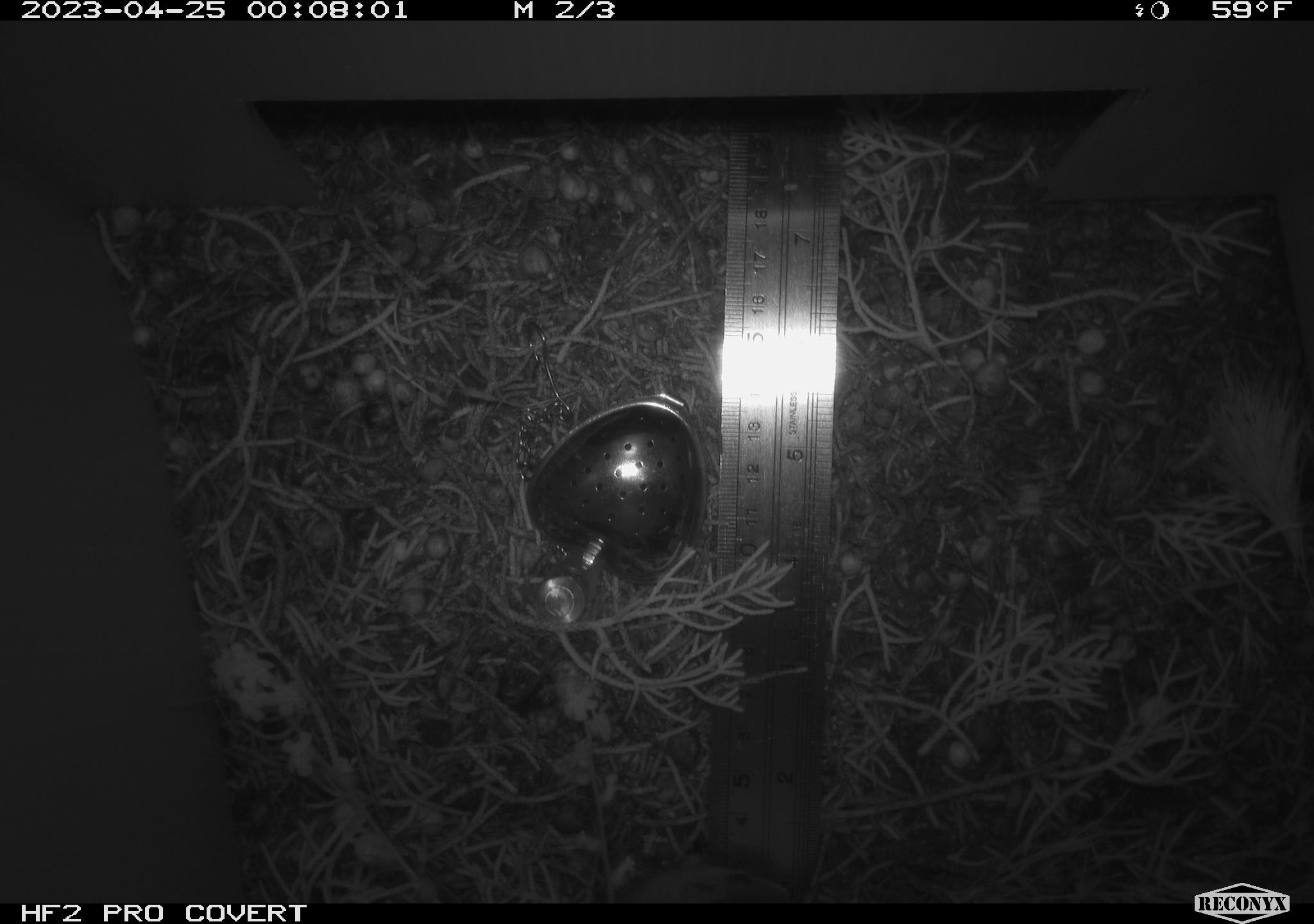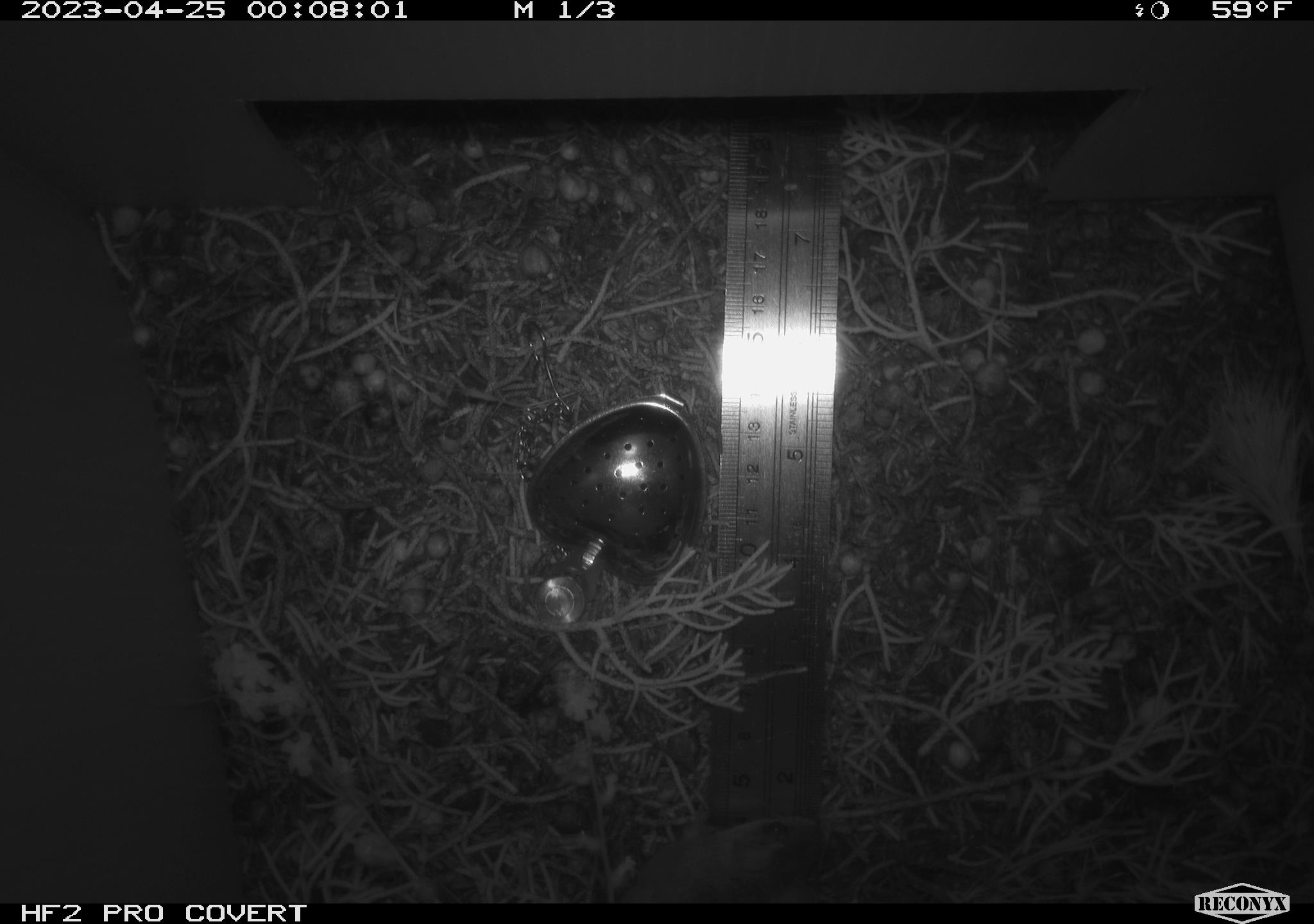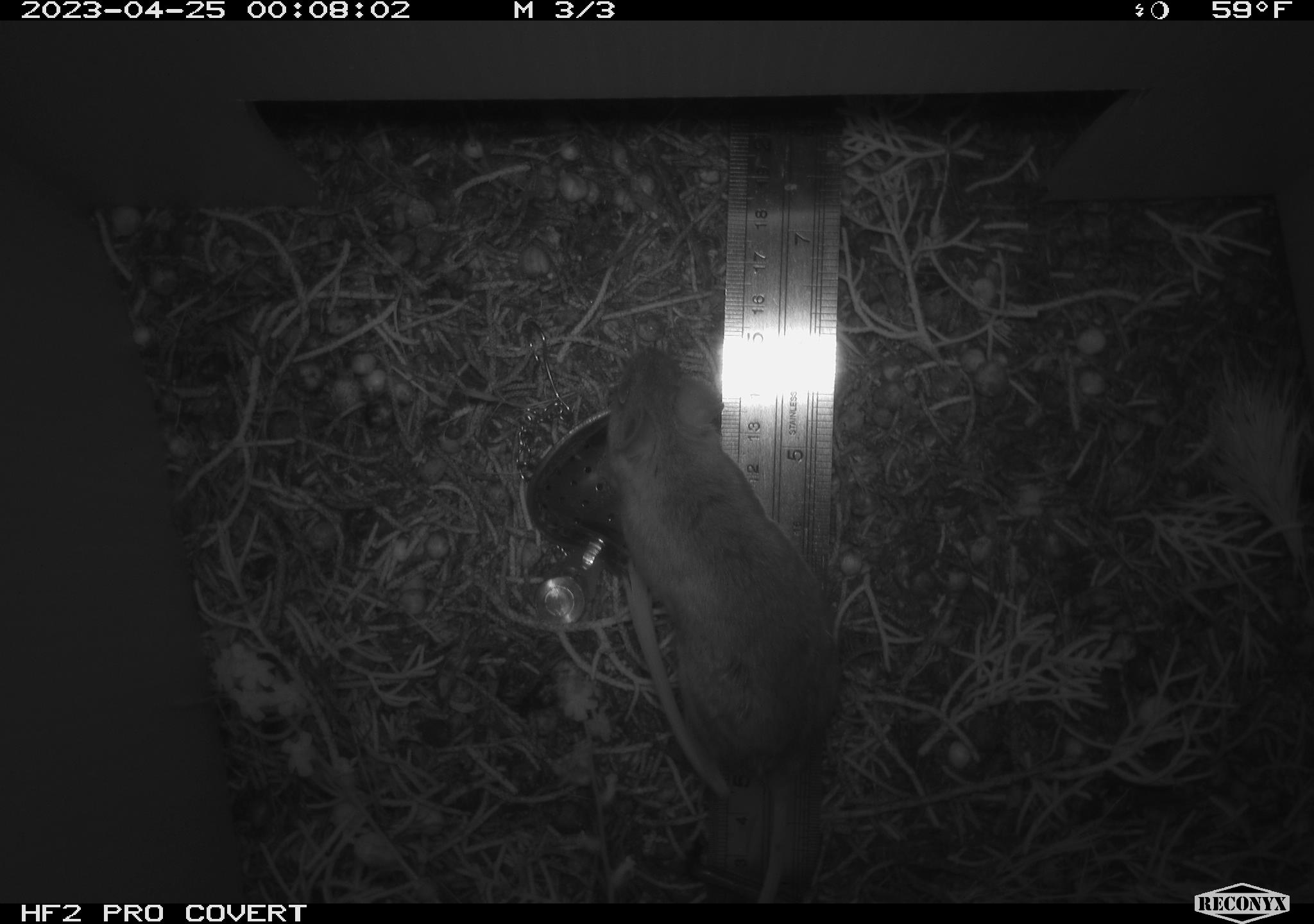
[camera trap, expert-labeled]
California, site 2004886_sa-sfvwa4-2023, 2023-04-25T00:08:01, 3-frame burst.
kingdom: Animalia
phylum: Chordata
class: Mammalia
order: Rodentia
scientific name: Rodentia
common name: mouse species